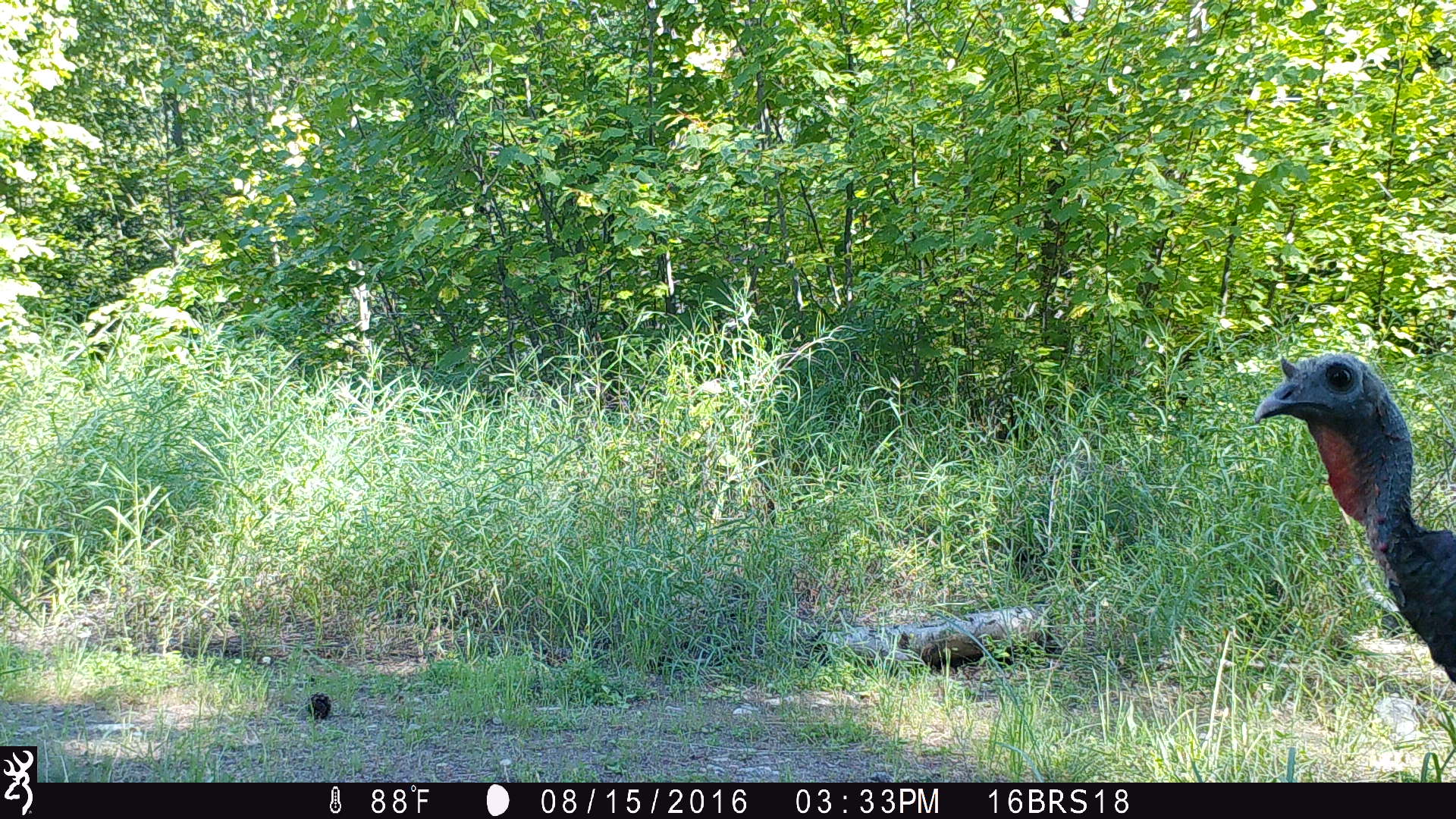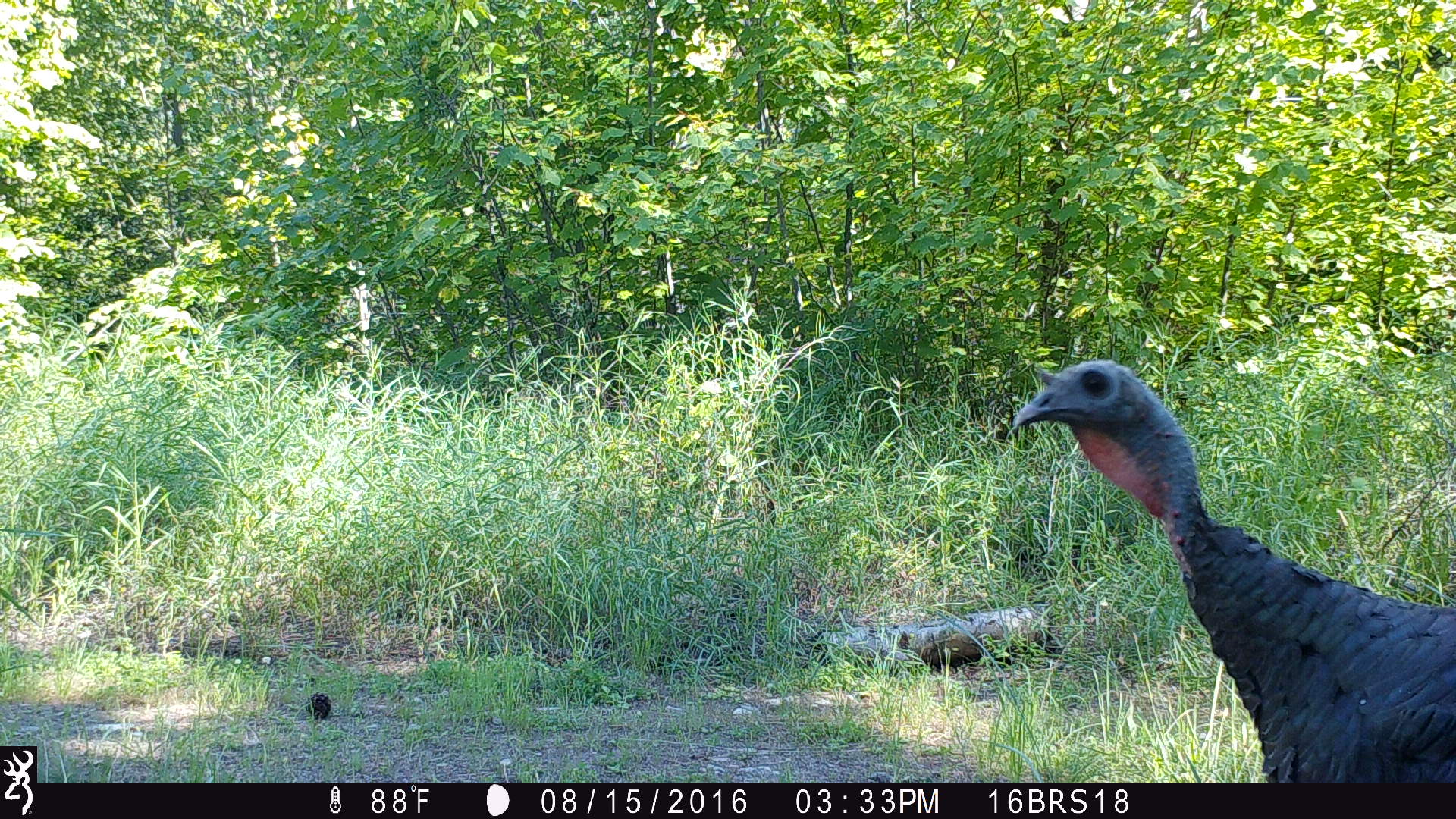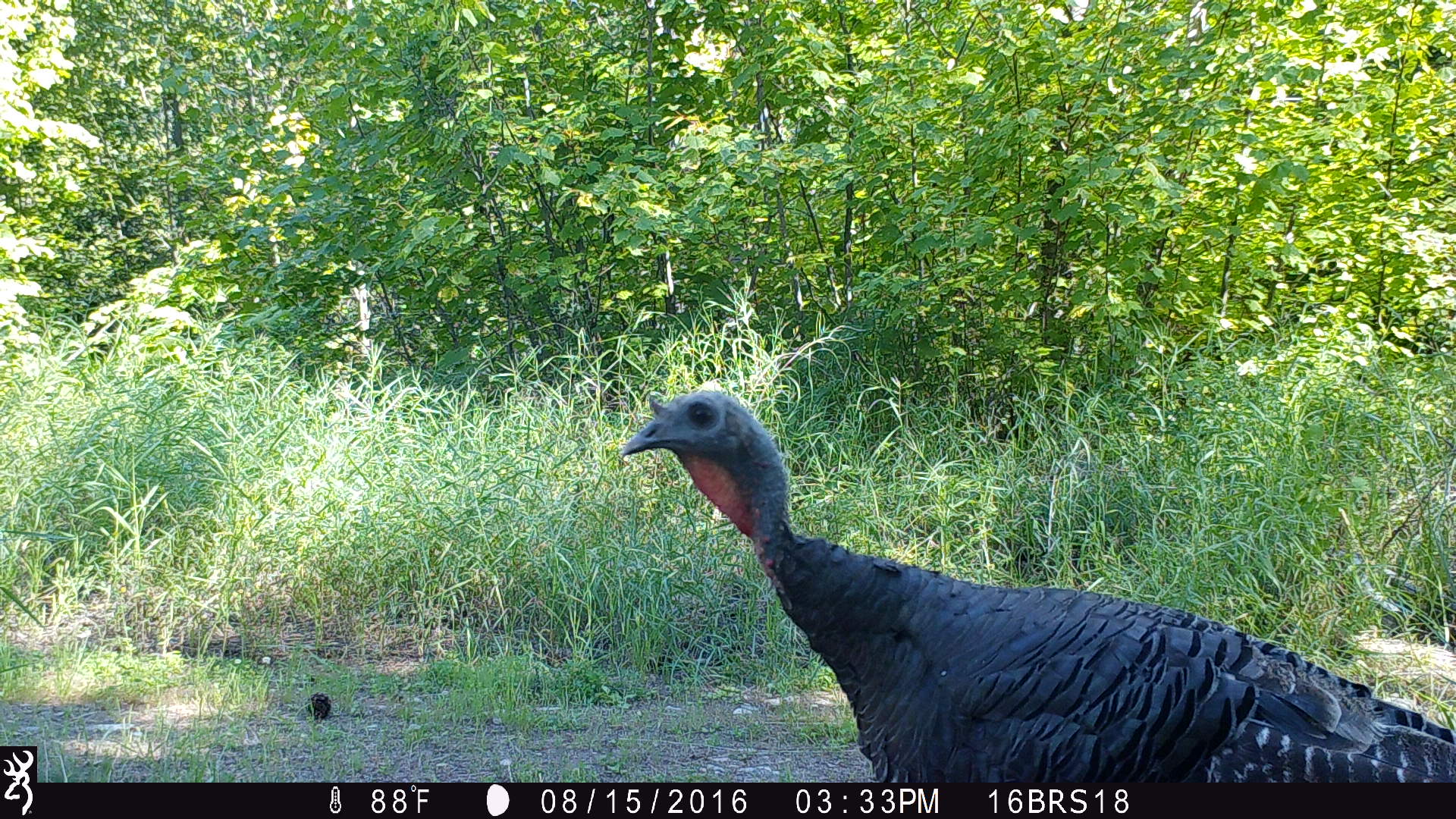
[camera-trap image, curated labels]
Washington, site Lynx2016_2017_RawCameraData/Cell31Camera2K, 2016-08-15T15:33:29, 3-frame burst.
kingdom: Animalia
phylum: Chordata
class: Aves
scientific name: Aves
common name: birds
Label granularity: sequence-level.